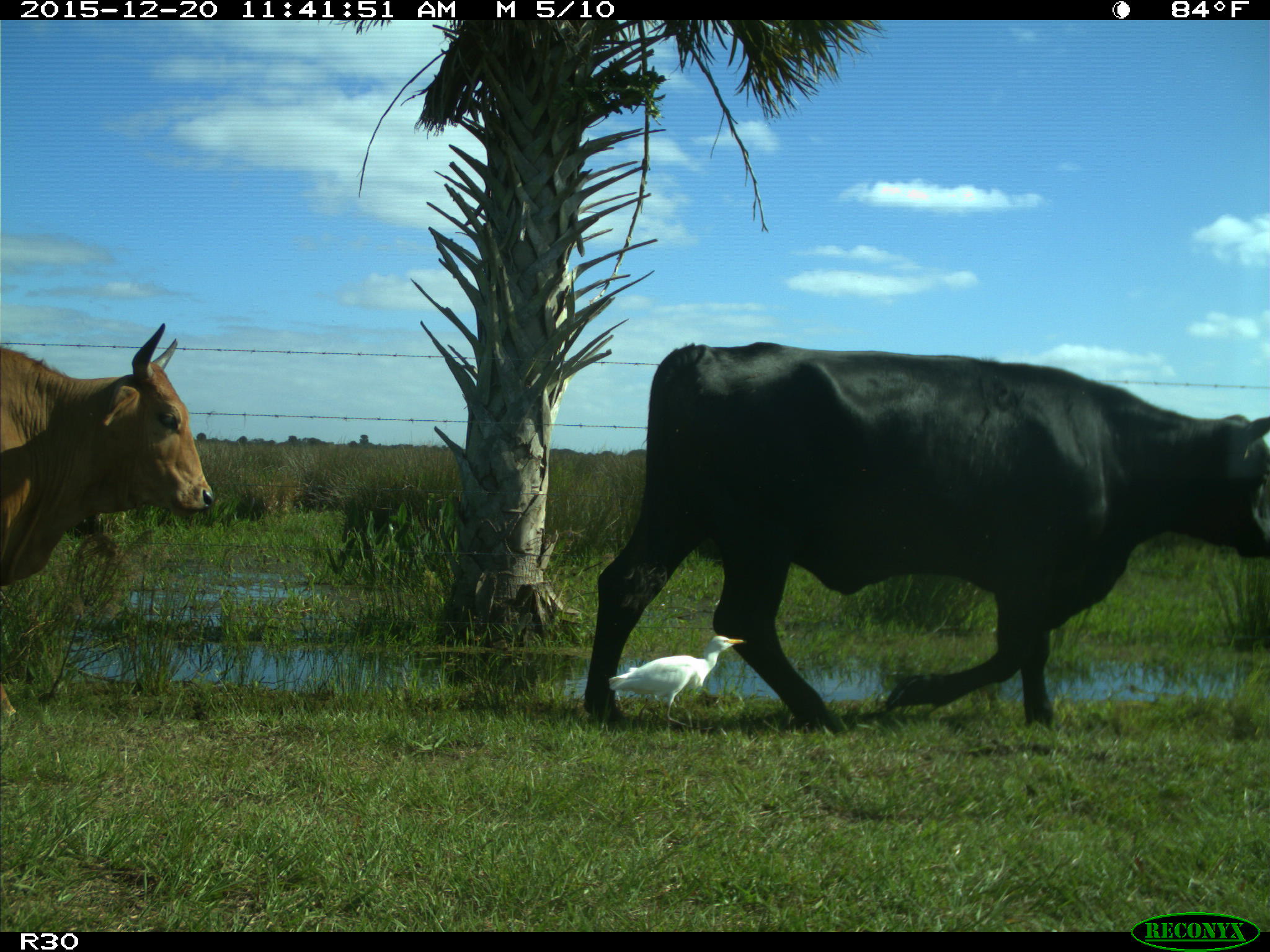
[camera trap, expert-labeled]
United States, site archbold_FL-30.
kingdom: Animalia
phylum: Chordata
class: Mammalia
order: Artiodactyla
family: Bovidae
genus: Bos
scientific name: Bos taurus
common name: domestic cow